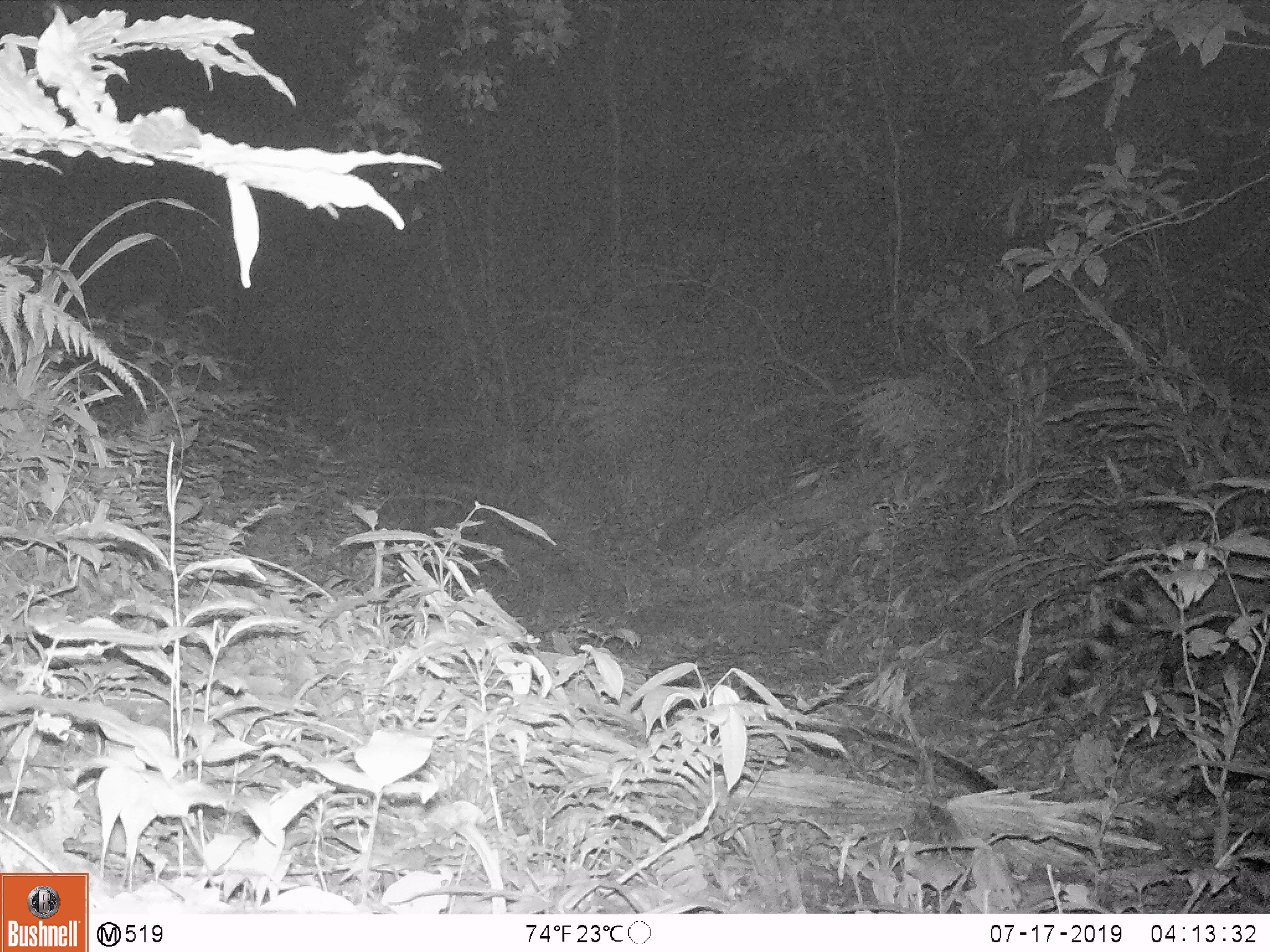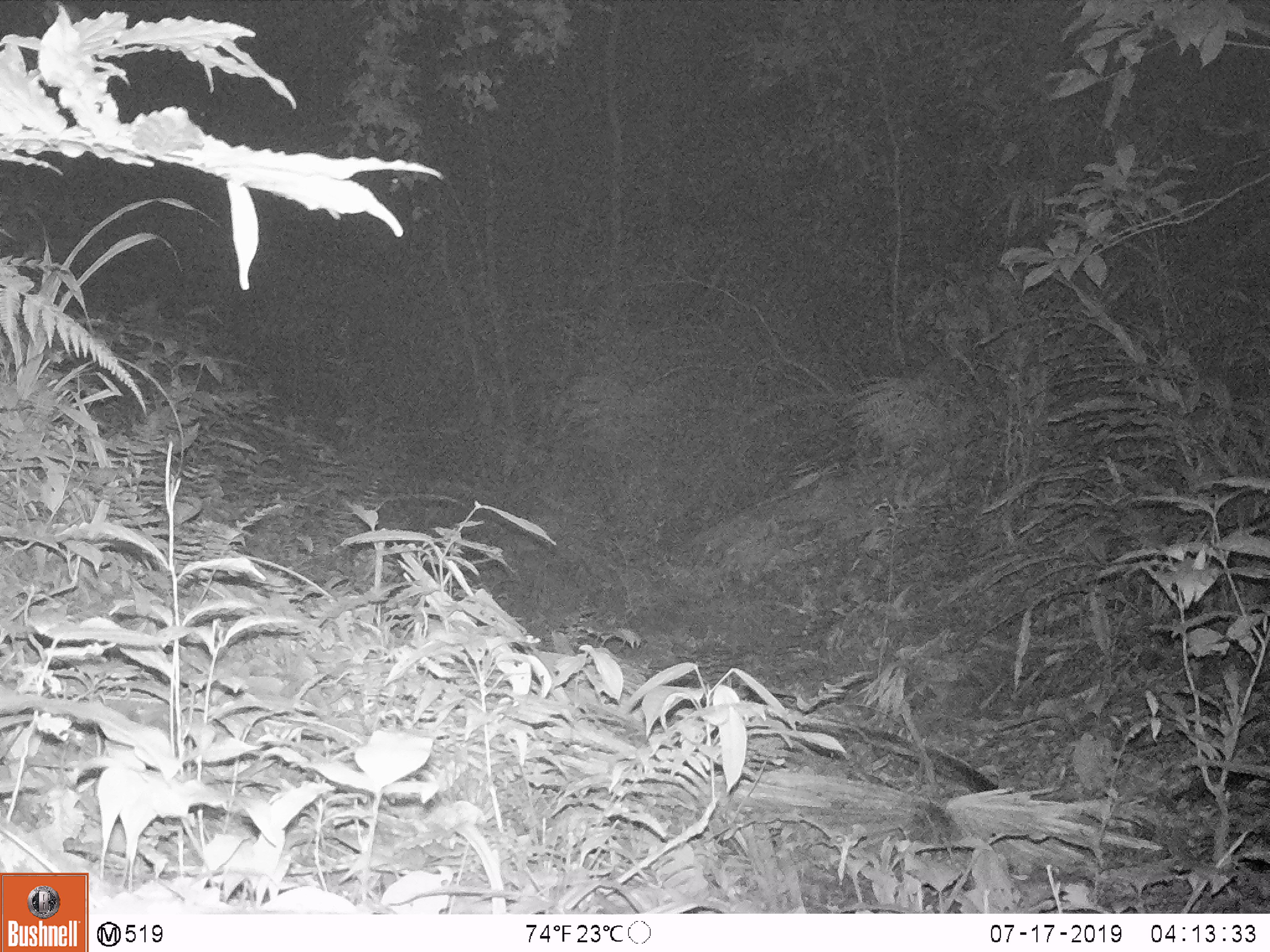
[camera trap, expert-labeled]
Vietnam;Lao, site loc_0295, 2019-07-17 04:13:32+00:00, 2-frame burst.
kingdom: Animalia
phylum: Chordata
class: Mammalia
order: Carnivora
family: Viverridae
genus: Viverra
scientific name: Viverra zibetha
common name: large indian civet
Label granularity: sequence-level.